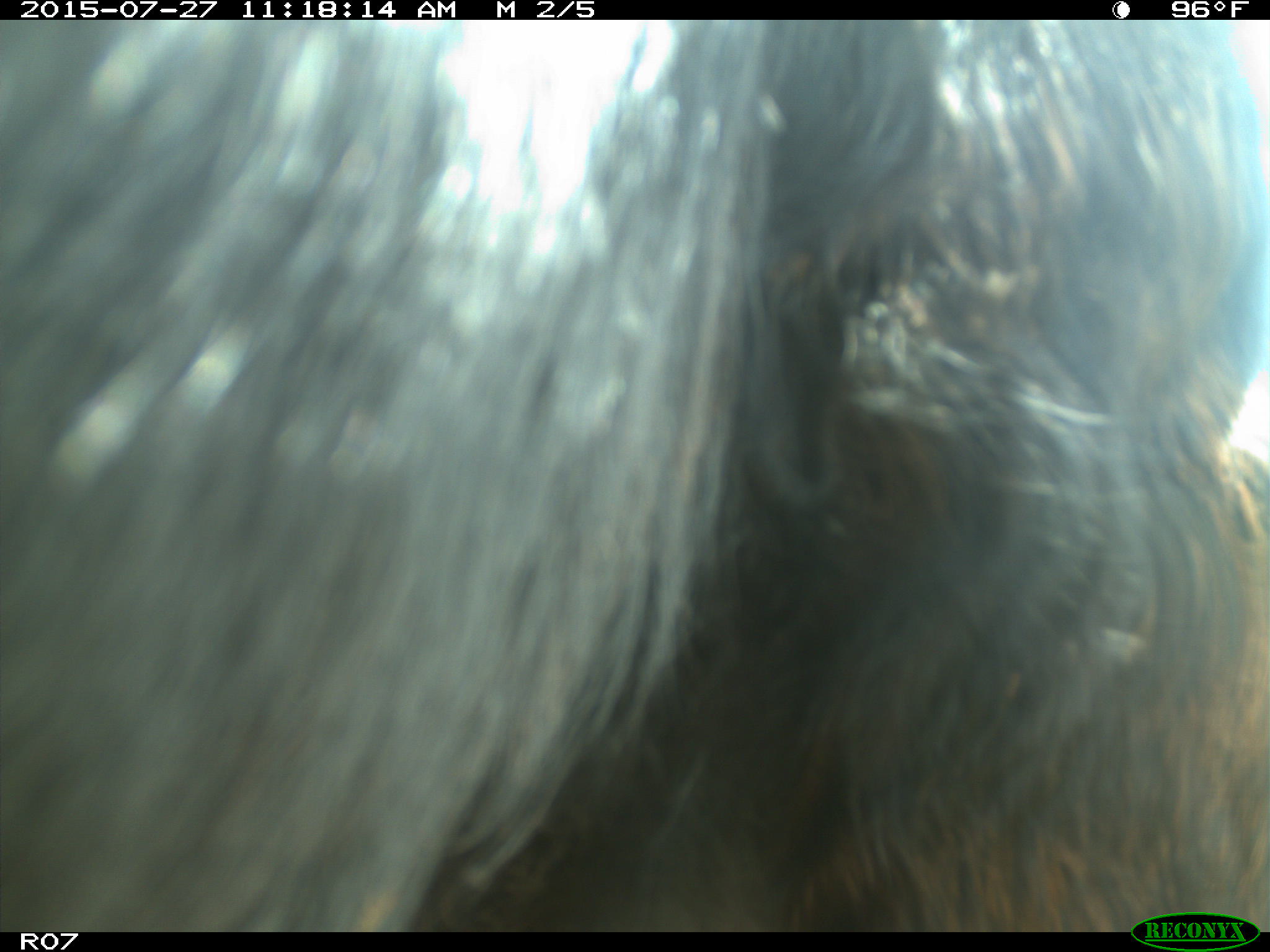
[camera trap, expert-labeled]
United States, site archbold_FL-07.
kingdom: Animalia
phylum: Chordata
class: Mammalia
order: Artiodactyla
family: Bovidae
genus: Bos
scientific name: Bos taurus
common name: domestic cow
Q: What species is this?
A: Bos taurus (domestic cow).